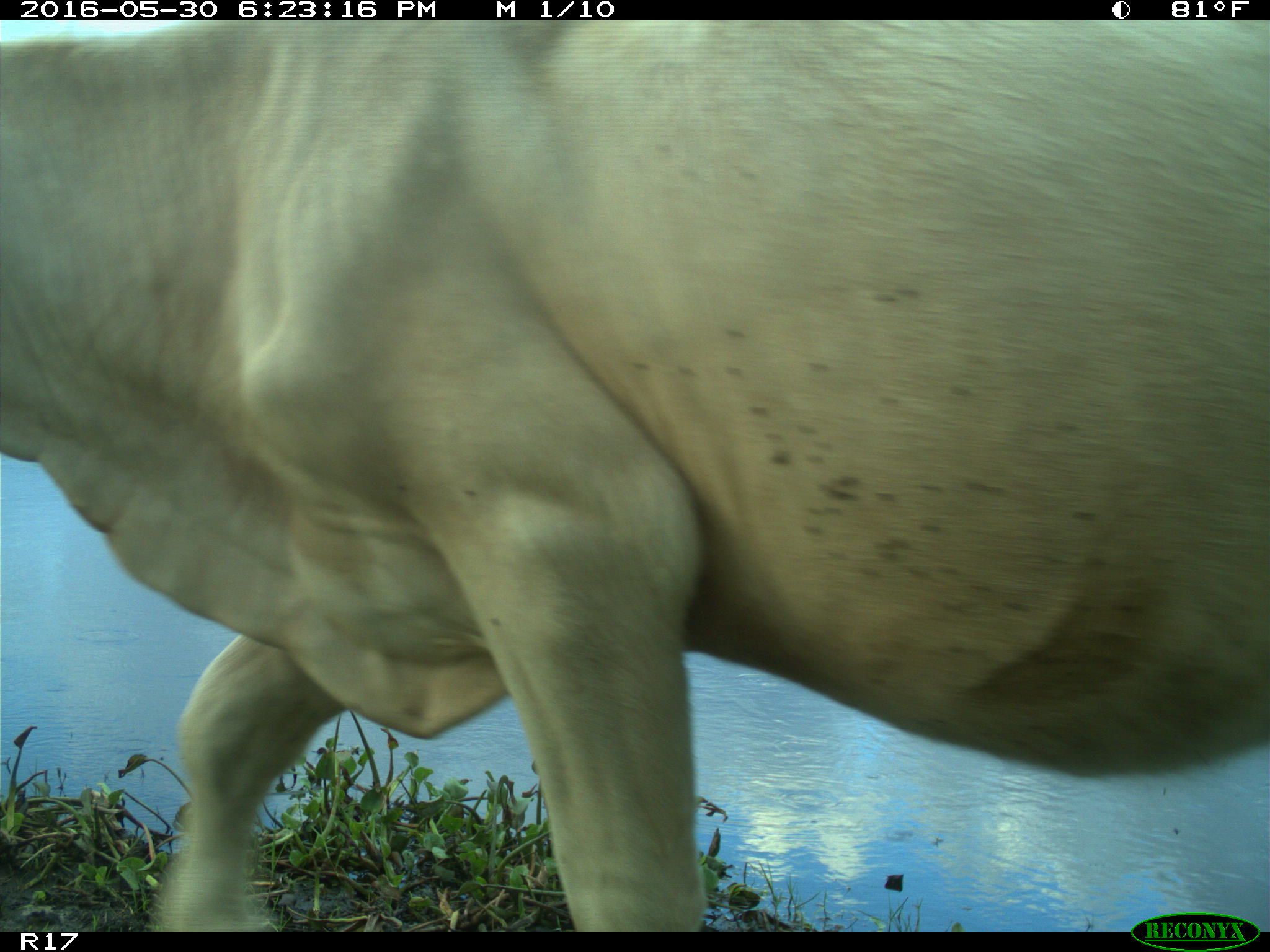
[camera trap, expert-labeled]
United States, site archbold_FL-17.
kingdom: Animalia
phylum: Chordata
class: Mammalia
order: Artiodactyla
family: Bovidae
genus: Bos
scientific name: Bos taurus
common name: domestic cow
Bos taurus (domestic cow).